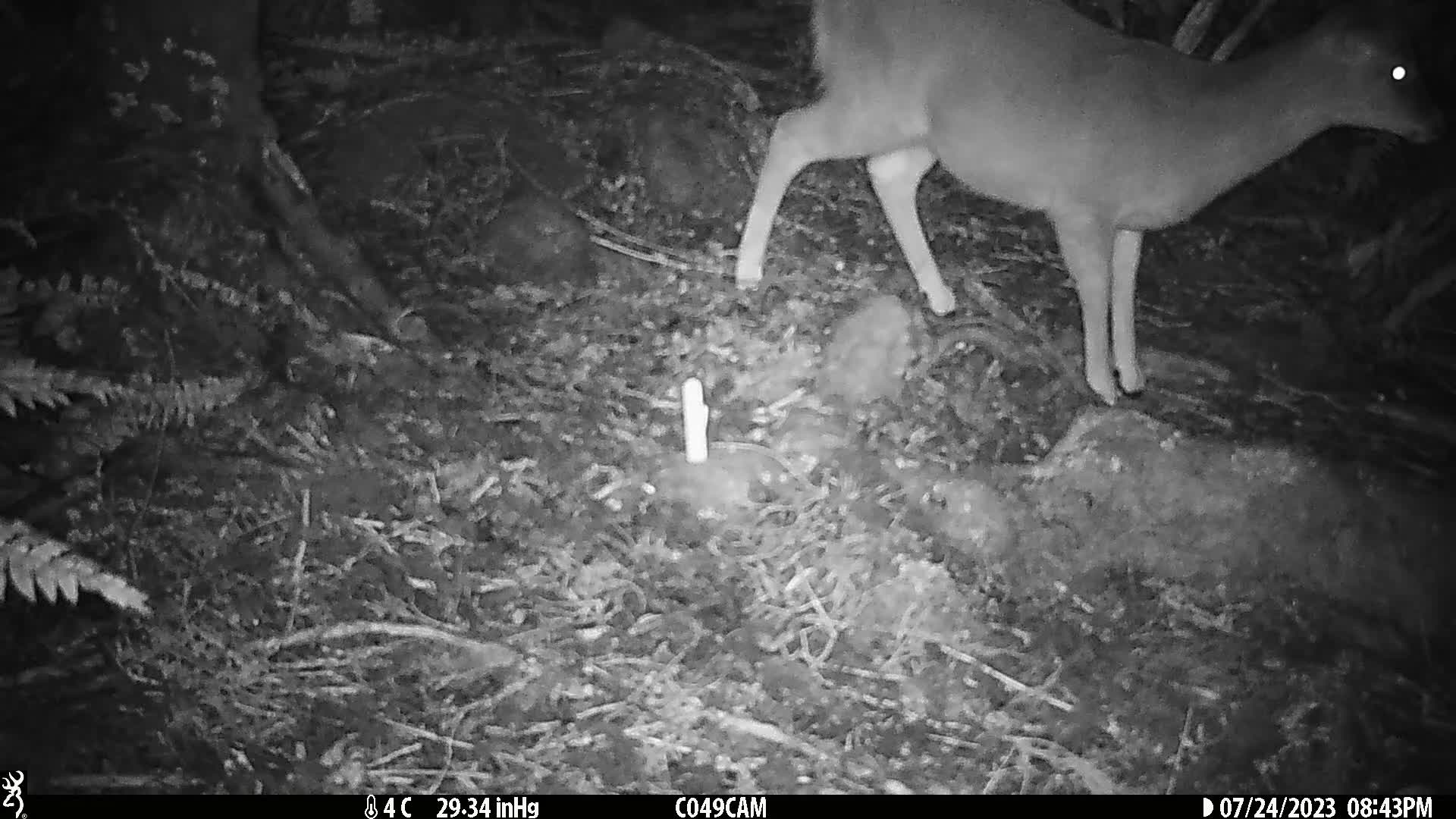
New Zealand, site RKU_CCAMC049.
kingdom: Animalia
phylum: Chordata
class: Mammalia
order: Artiodactyla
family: Cervidae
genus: Odocoileus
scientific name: Odocoileus virginianus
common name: white-tailed deer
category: white tailed deer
White tailed deer (white-tailed deer) (Odocoileus virginianus).